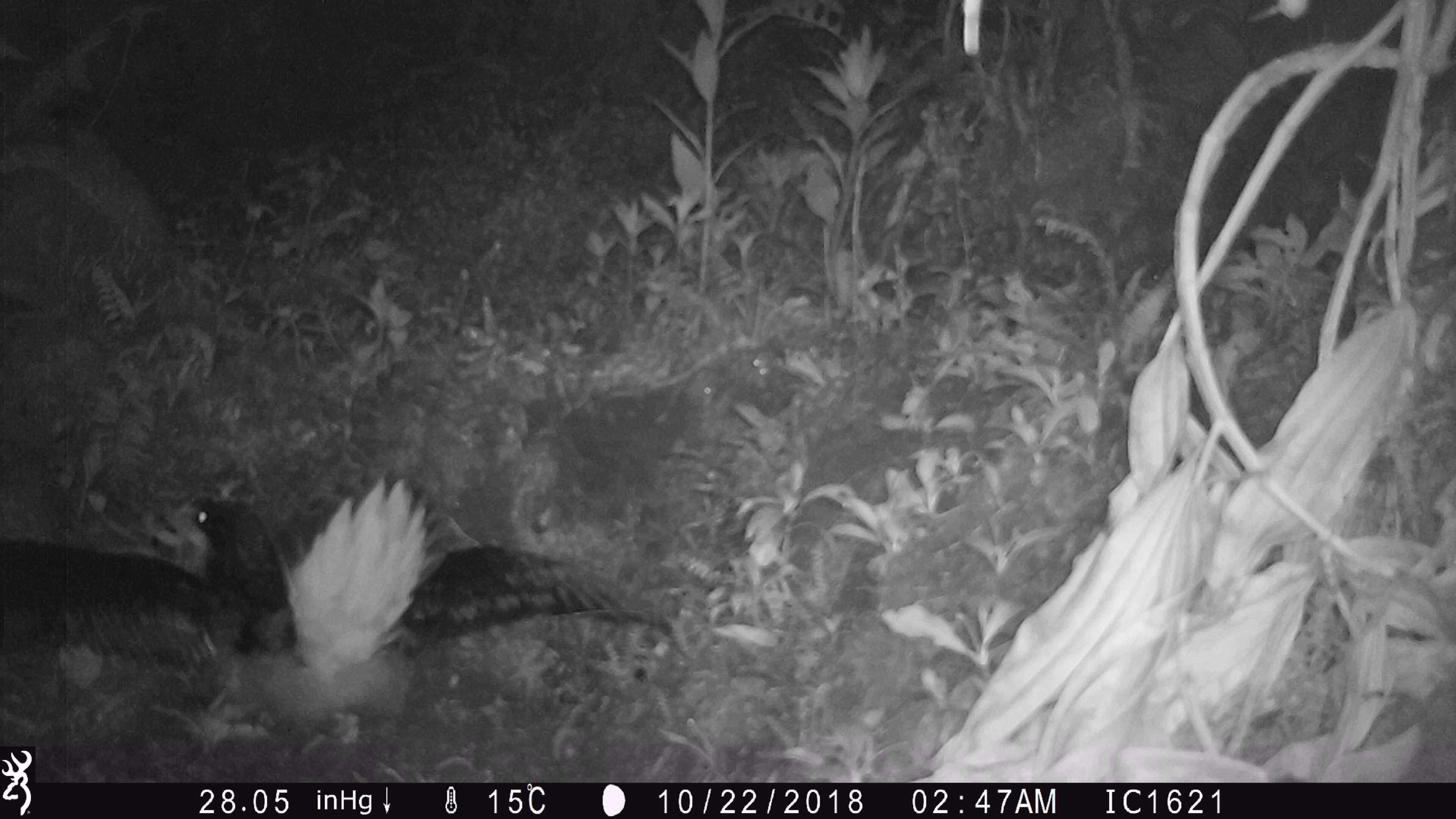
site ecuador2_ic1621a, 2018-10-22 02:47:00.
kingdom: Animalia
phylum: Chordata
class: Aves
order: Procellariiformes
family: Procellariidae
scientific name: Procellariidae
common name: petrel chick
Petrel chick (Procellariidae).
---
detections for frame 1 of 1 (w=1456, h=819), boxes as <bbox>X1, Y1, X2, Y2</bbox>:
petrel chick: <bbox>0, 471, 681, 742</bbox>